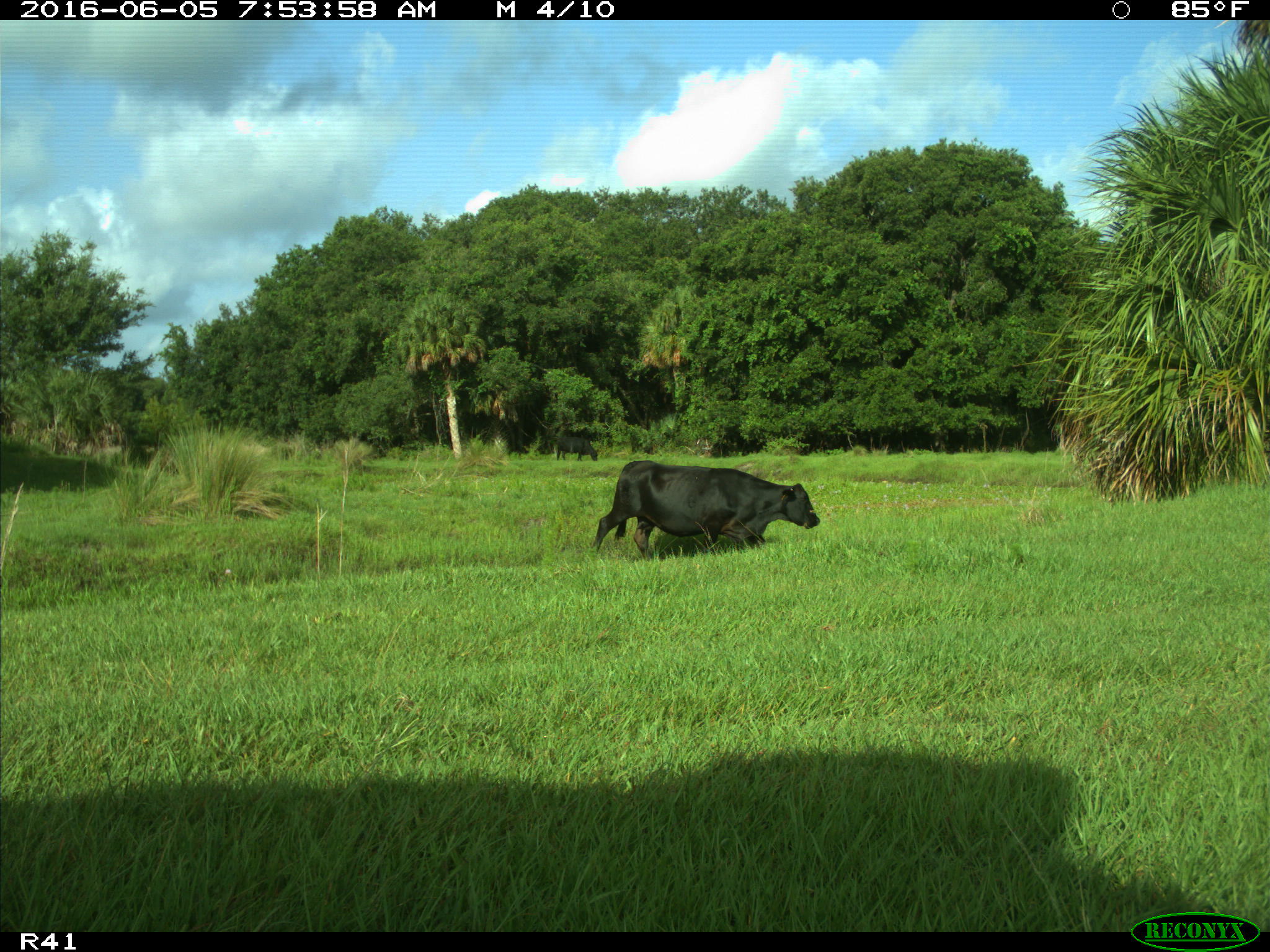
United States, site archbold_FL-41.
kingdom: Animalia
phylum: Chordata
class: Mammalia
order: Artiodactyla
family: Bovidae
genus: Bos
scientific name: Bos taurus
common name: domestic cow